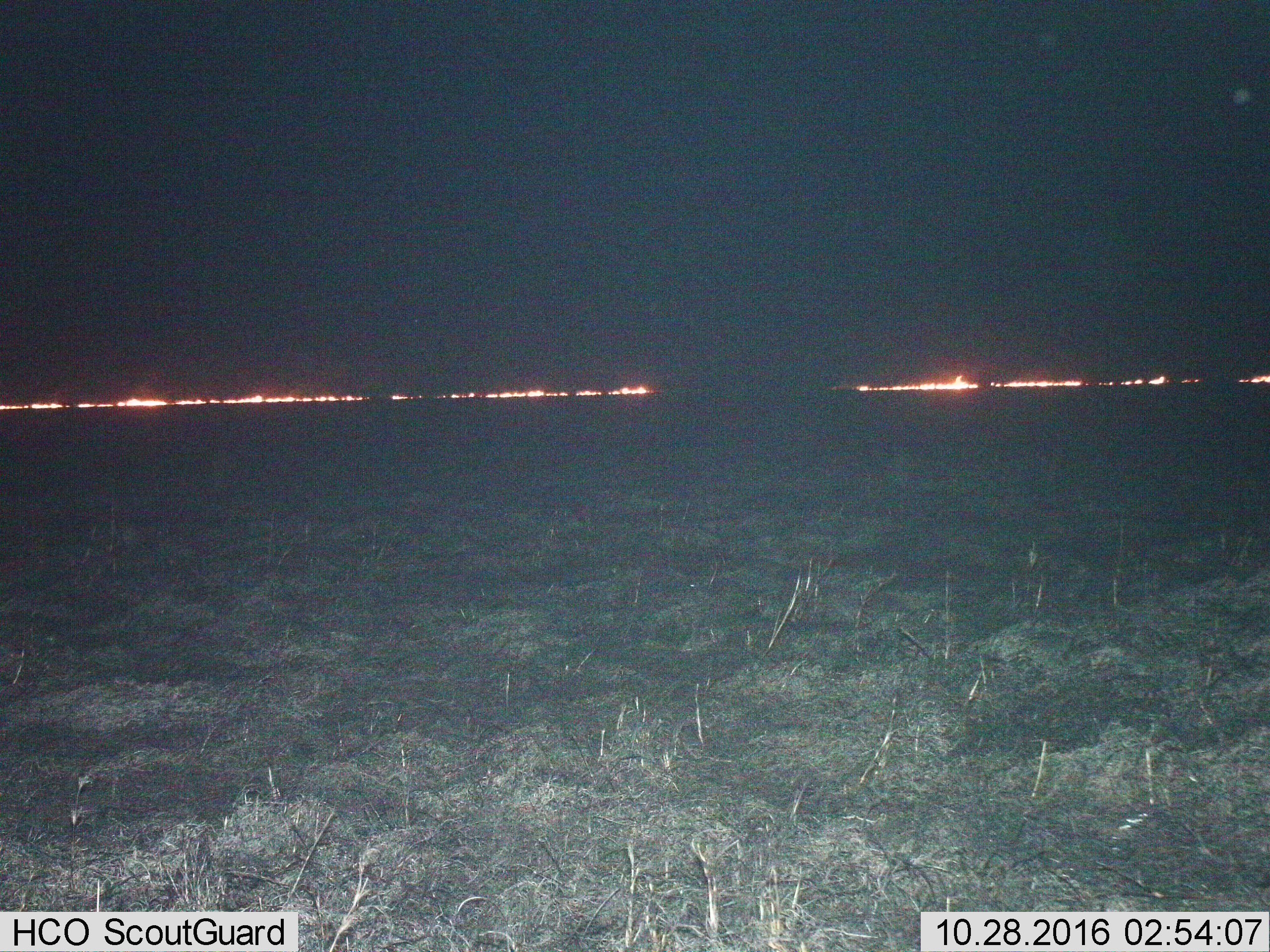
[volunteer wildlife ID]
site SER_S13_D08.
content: unidentified animal